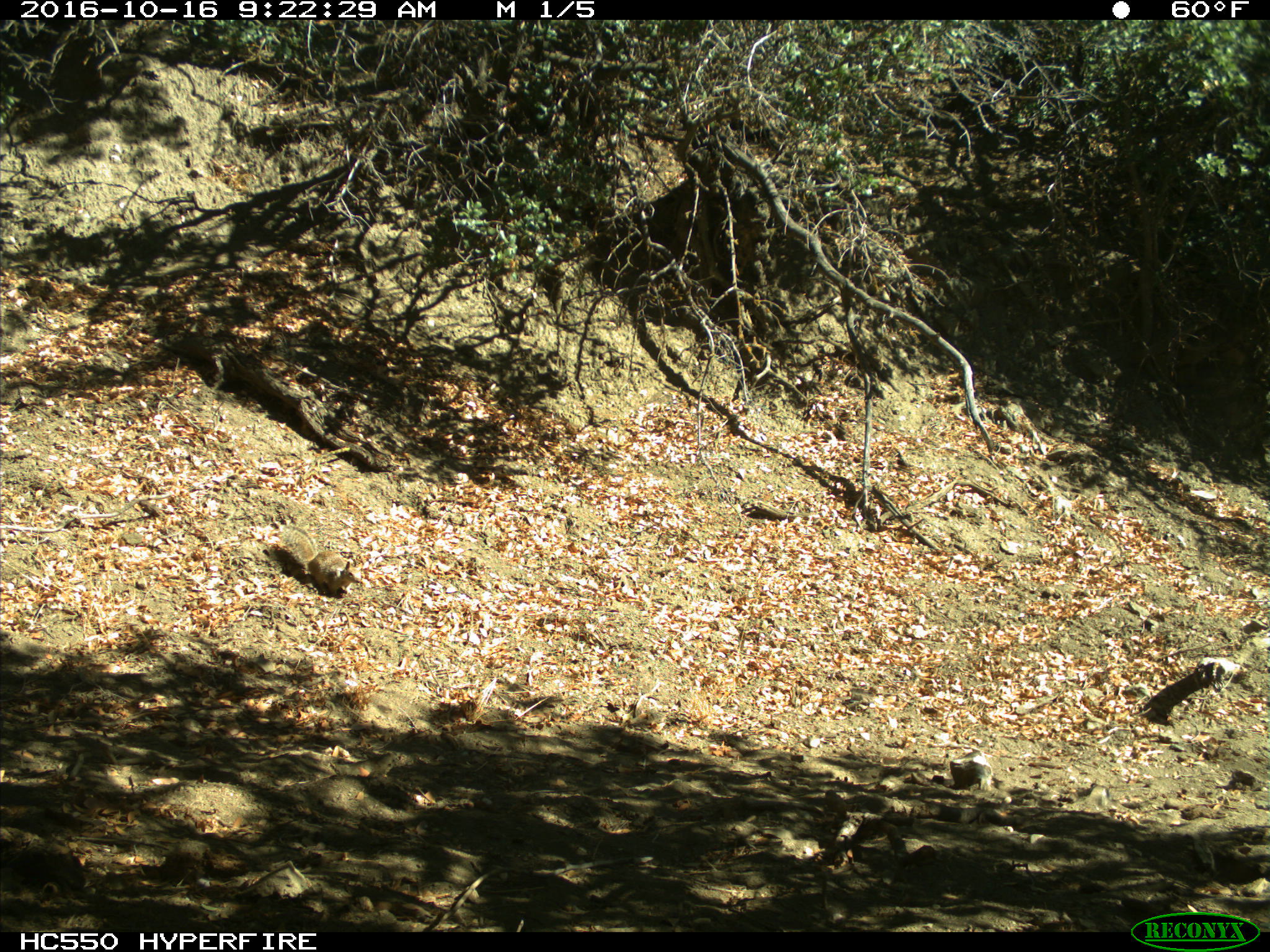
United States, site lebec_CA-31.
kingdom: Animalia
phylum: Chordata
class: Mammalia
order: Rodentia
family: Sciuridae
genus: Otospermophilus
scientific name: Otospermophilus beecheyi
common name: california ground squirrel